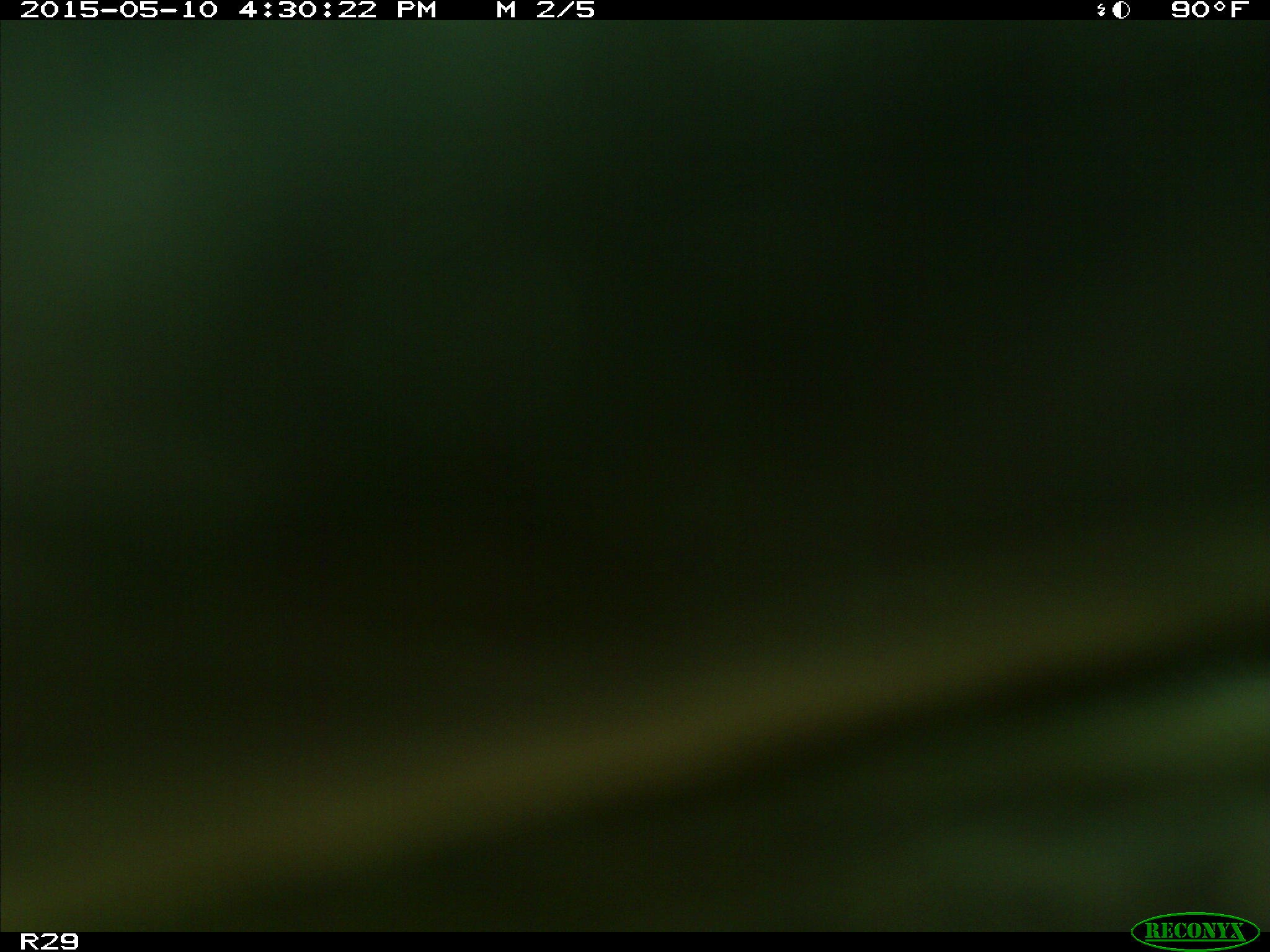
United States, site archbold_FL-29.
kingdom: Animalia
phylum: Chordata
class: Mammalia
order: Artiodactyla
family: Bovidae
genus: Bos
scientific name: Bos taurus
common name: domestic cow